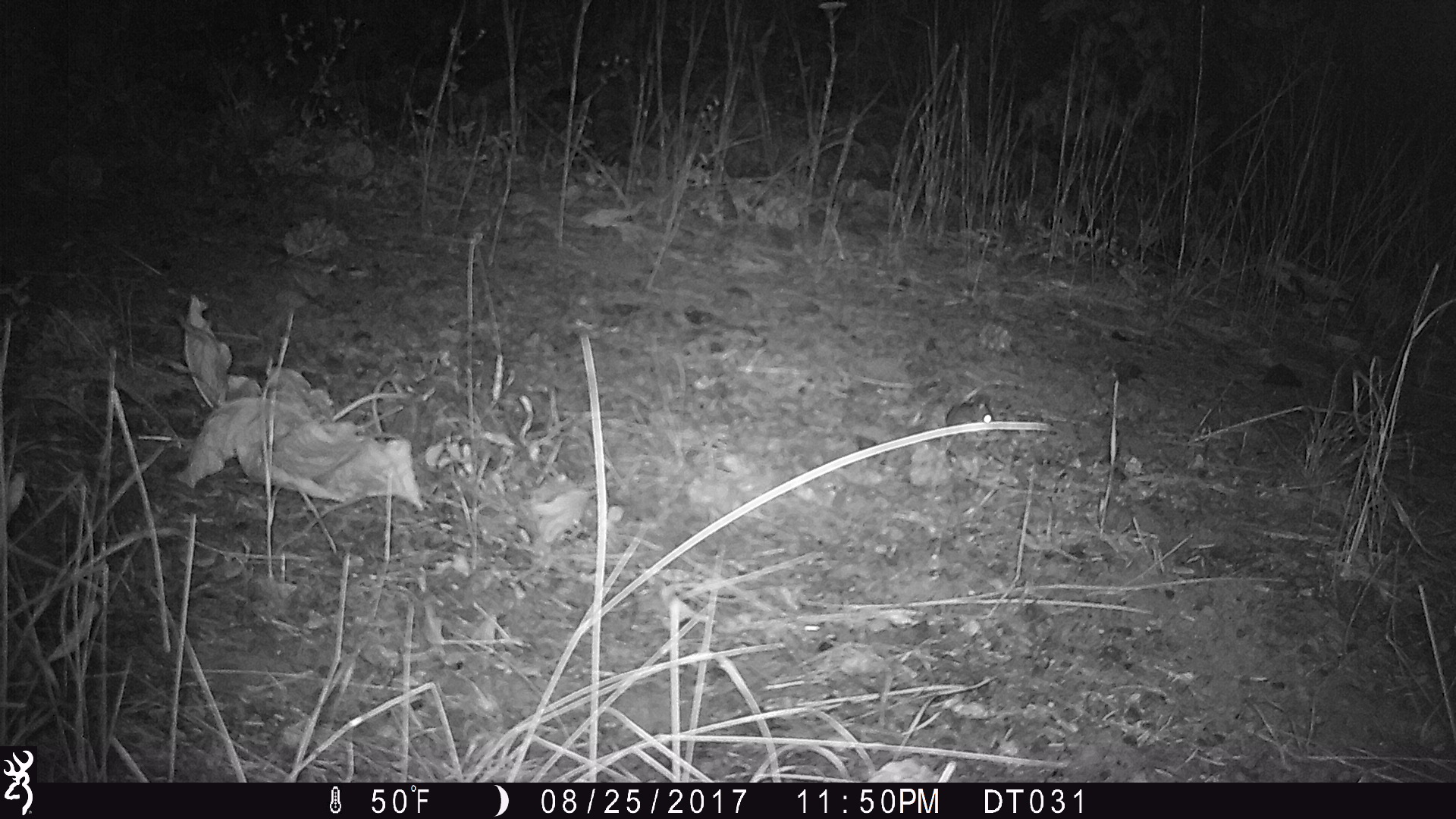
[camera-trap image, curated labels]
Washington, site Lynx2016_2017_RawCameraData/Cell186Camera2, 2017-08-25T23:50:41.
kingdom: Animalia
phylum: Chordata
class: Mammalia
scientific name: Mammalia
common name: small mammal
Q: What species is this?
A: Small mammal (Mammalia).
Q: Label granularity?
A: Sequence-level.